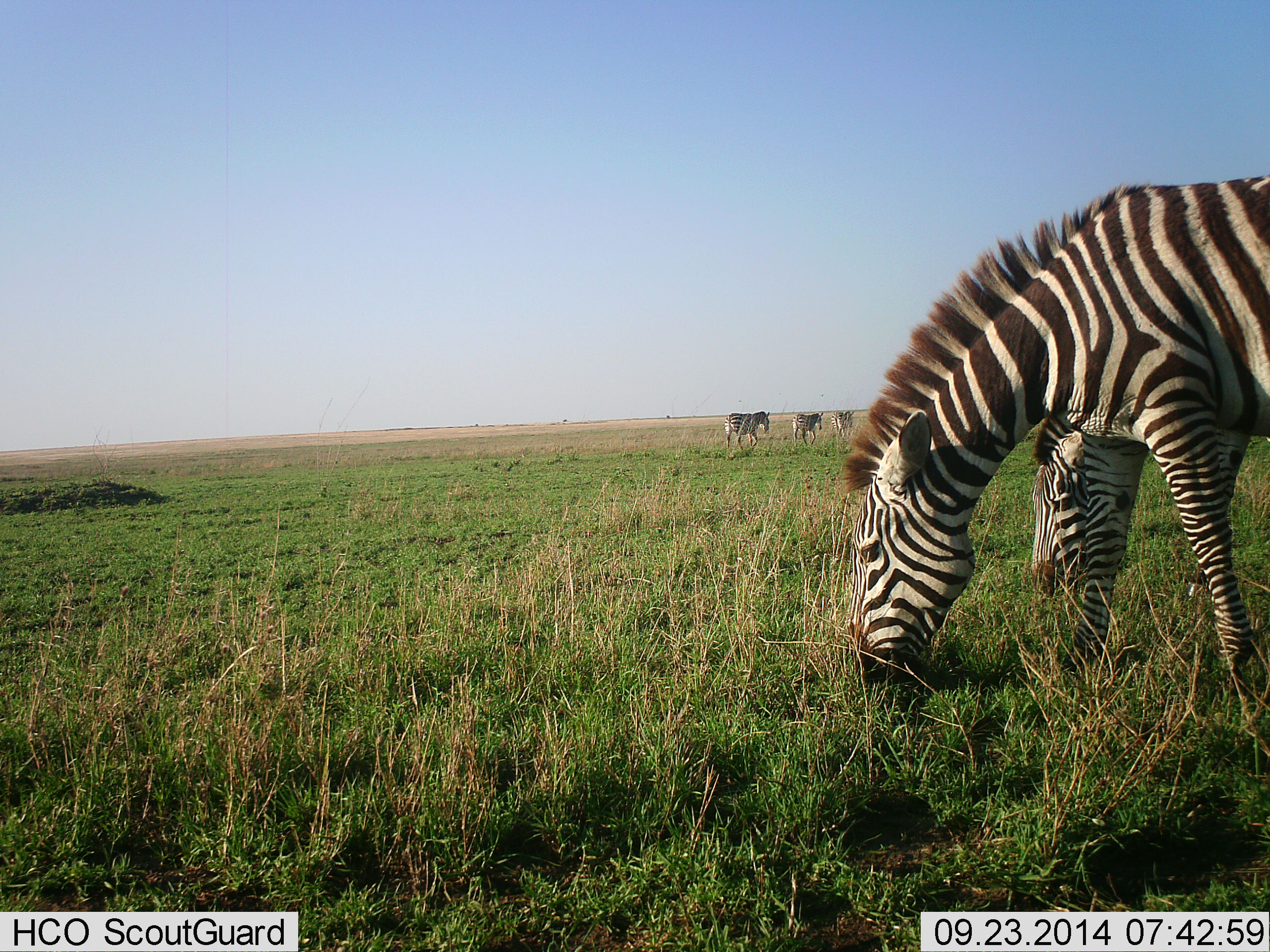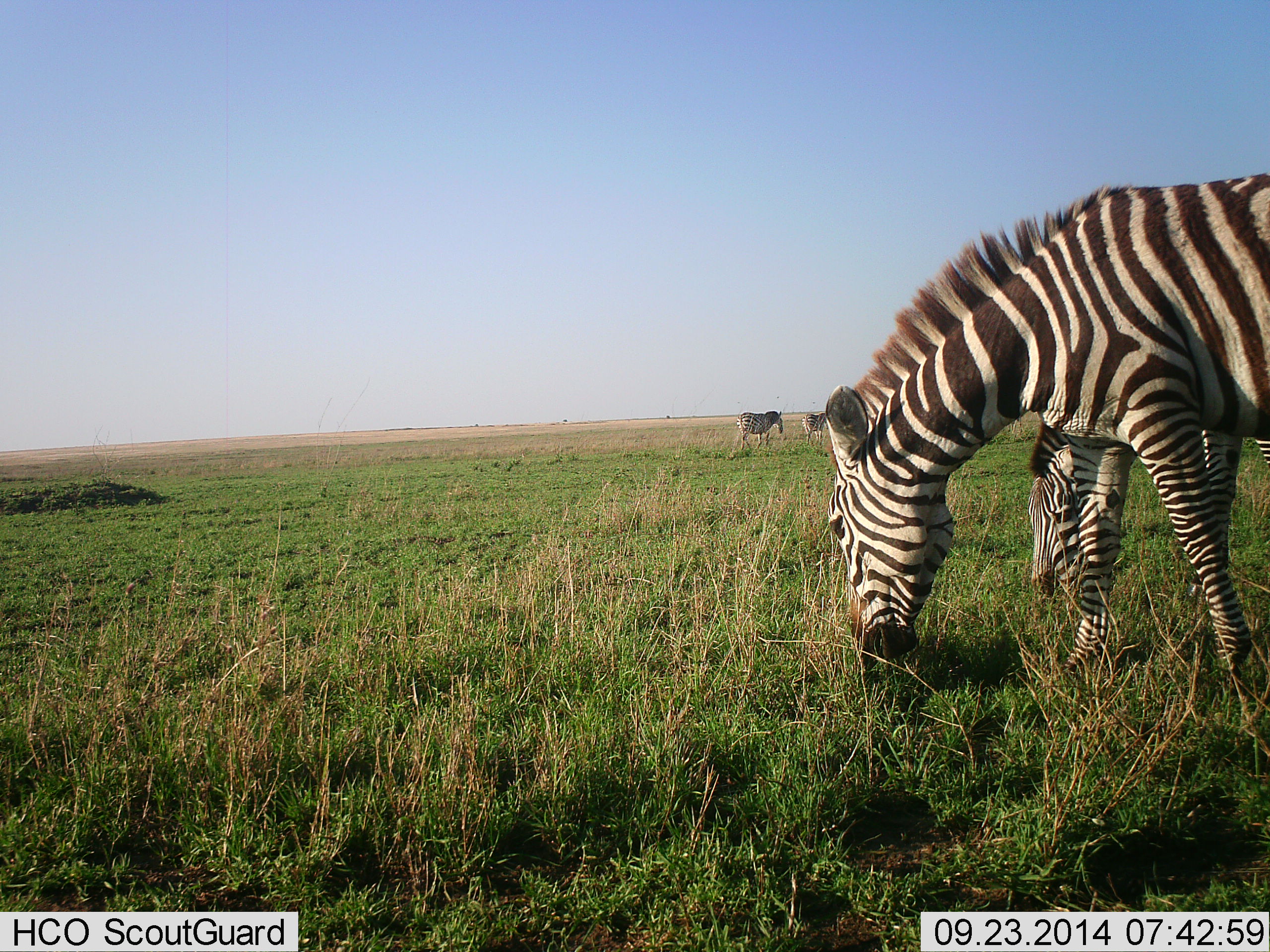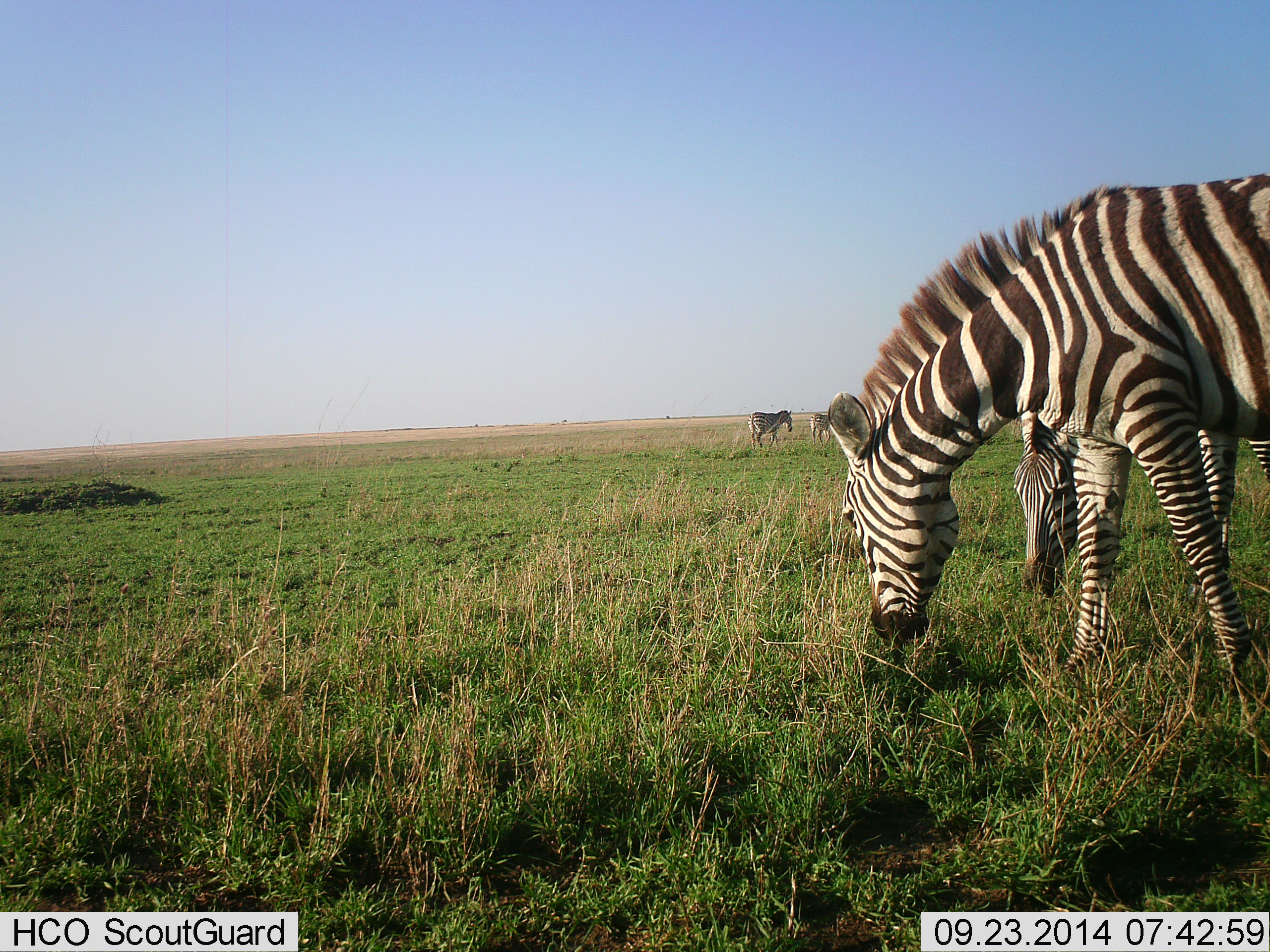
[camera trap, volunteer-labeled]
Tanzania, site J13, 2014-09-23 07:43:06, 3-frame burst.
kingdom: Animalia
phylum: Chordata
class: Mammalia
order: Perissodactyla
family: Equidae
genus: Equus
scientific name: Equus quagga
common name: plains zebra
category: zebra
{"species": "zebra (plains zebra) (Equus quagga)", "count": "5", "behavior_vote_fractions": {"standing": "20%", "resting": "0%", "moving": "60%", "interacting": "0%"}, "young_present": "0%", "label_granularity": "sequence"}